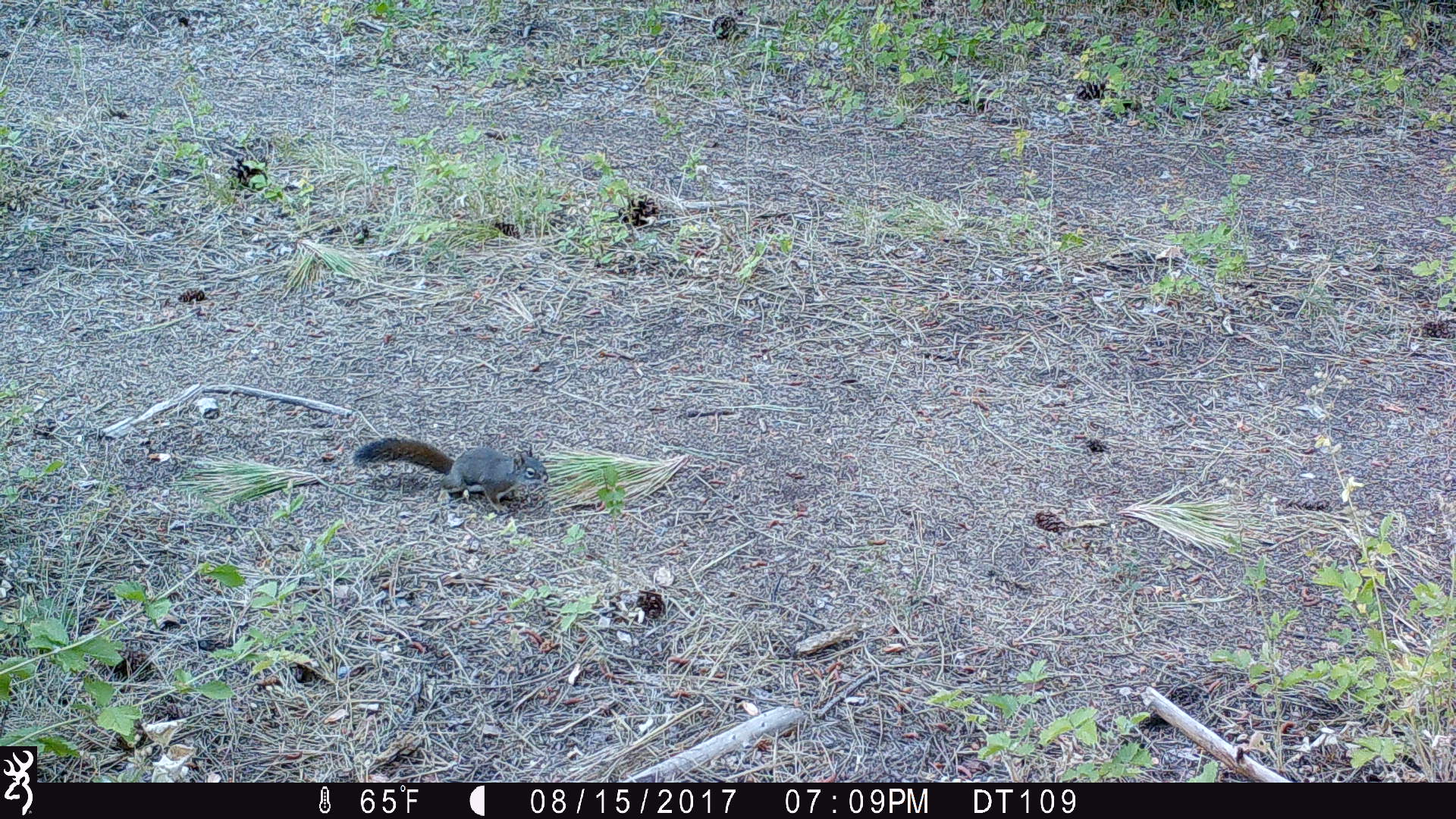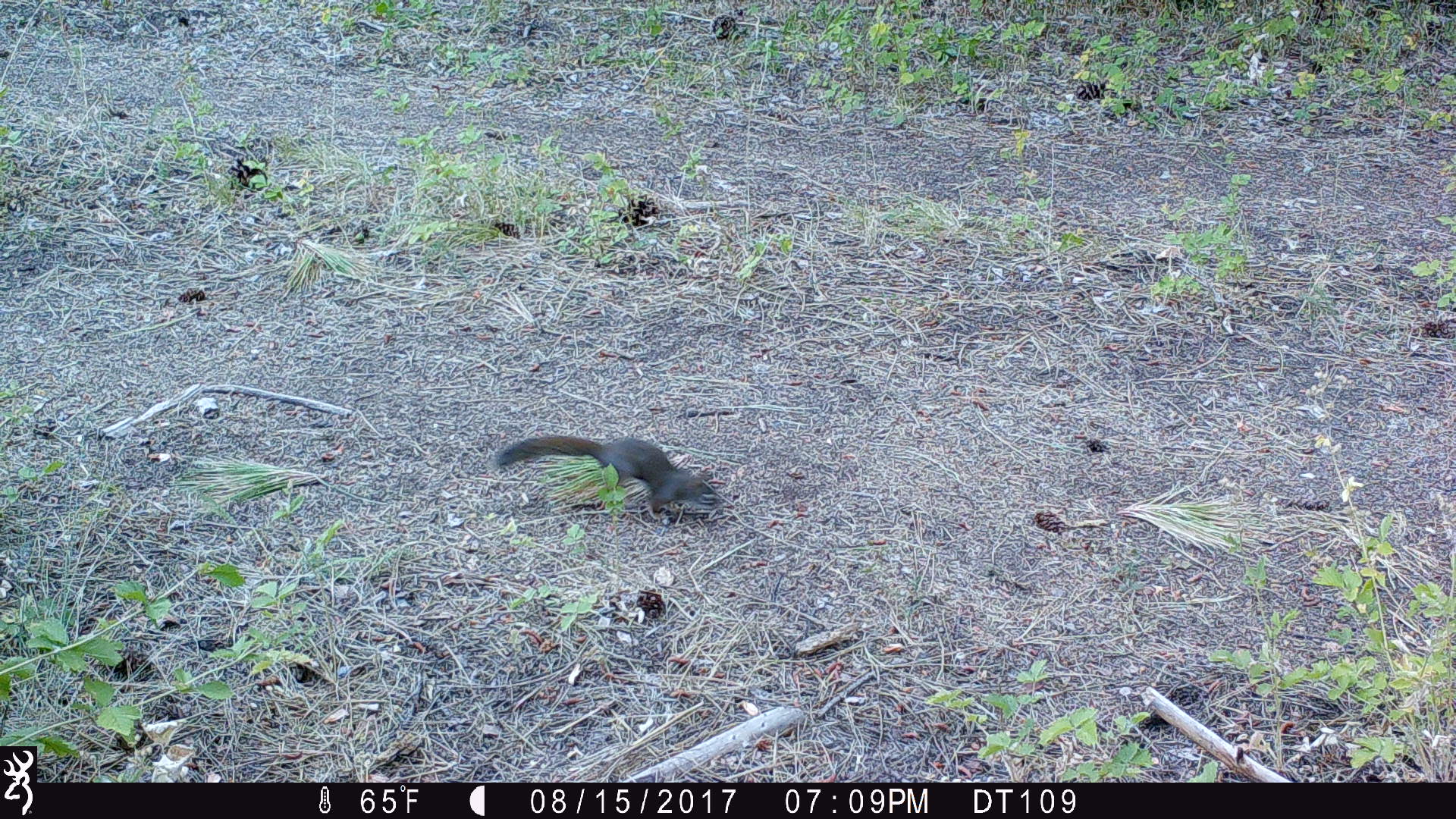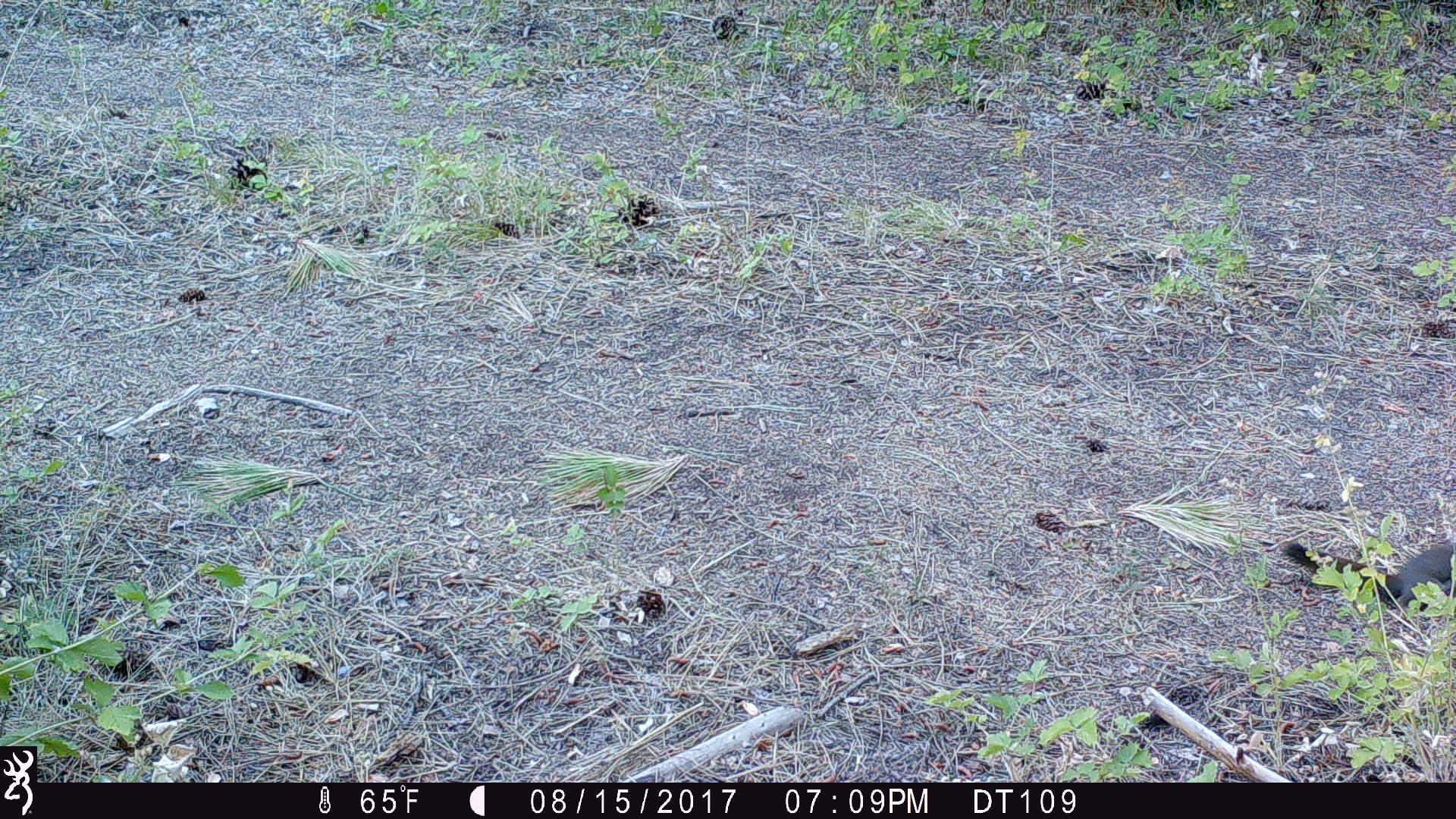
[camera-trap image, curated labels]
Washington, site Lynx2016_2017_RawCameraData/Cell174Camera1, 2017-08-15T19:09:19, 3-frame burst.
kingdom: Animalia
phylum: Chordata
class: Mammalia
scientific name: Mammalia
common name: small mammal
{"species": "small mammal (Mammalia)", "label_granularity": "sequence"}